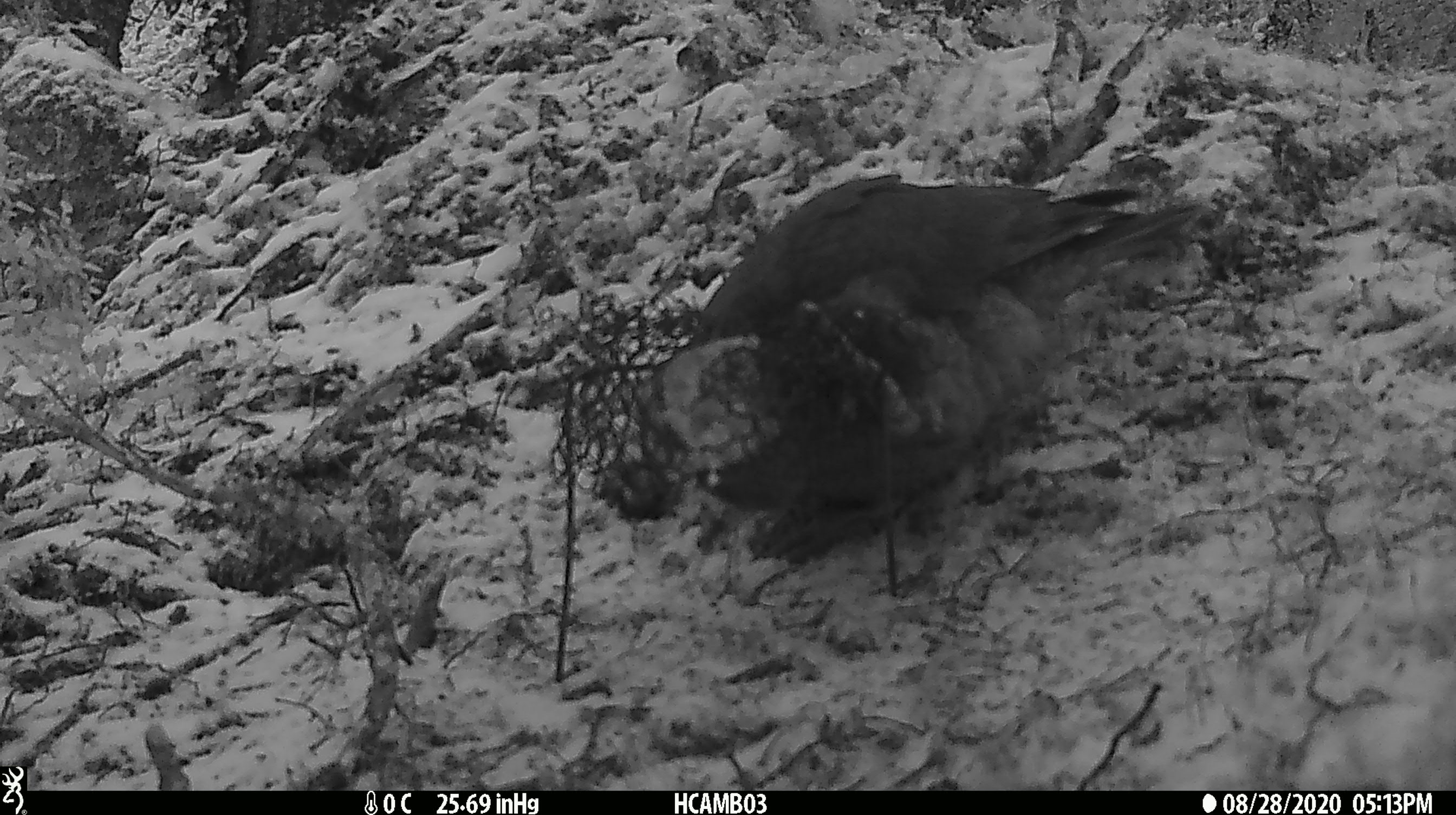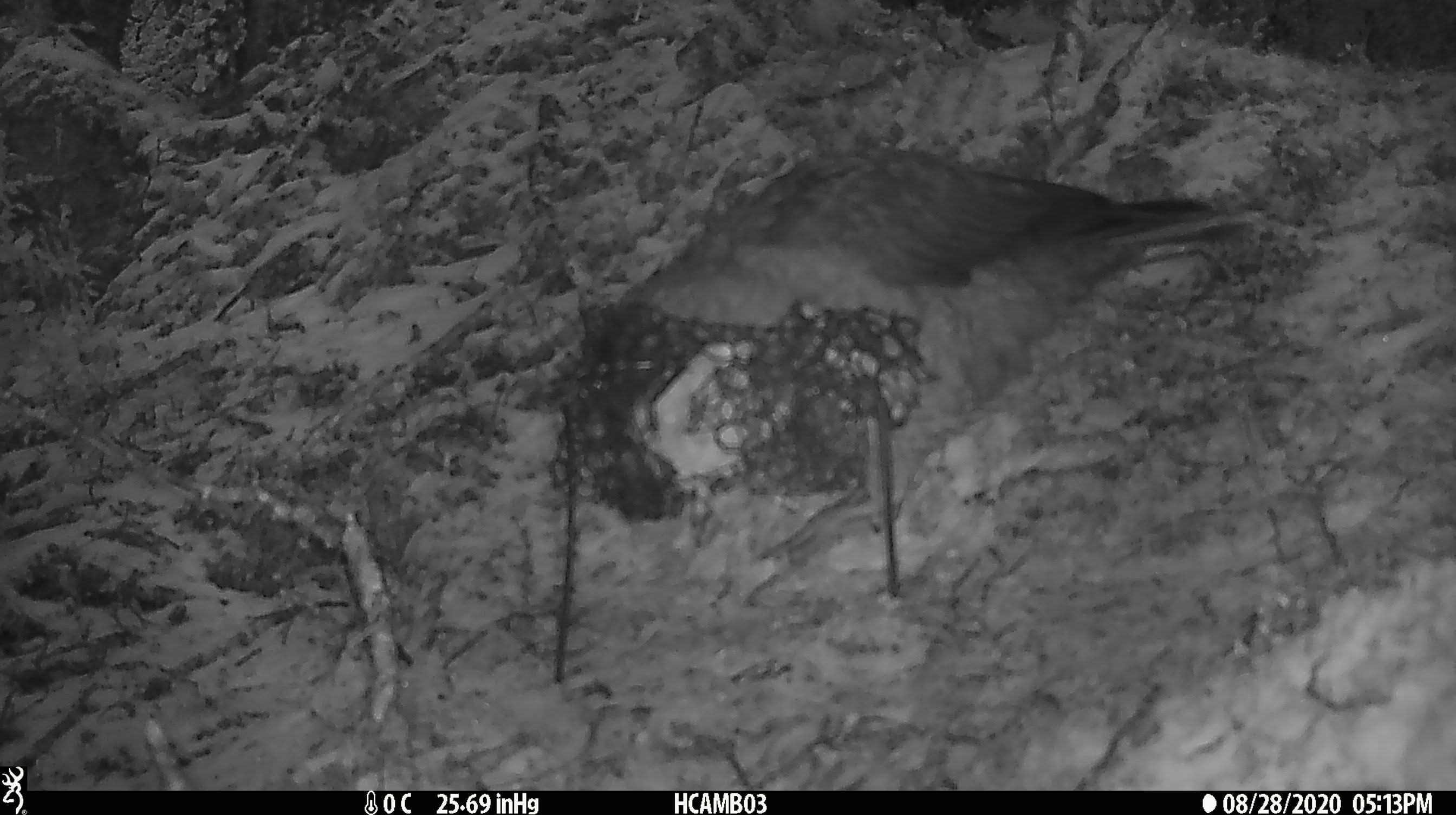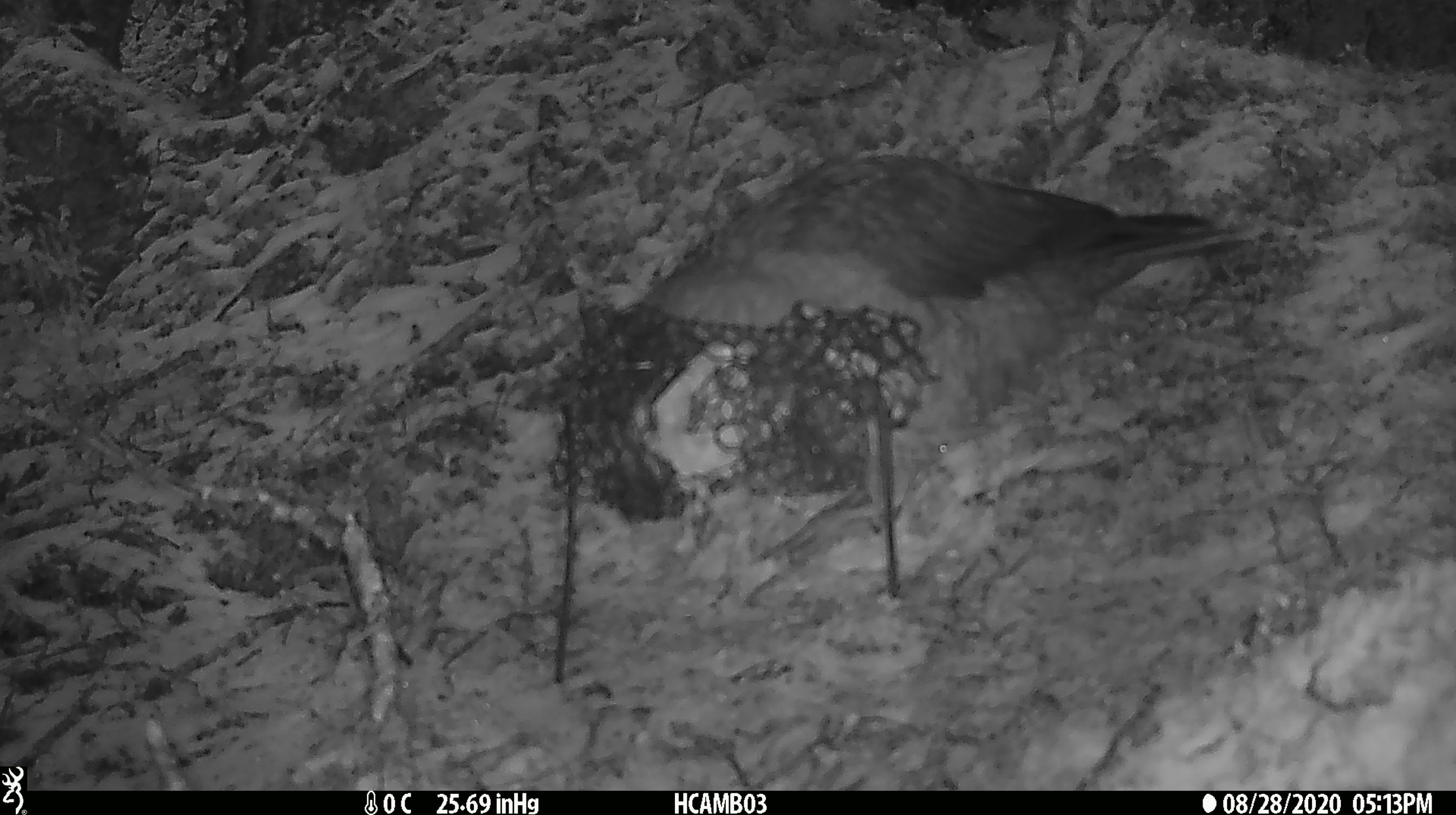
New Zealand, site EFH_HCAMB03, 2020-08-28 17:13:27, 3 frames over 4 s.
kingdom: Animalia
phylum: Chordata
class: Aves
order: Psittaciformes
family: Strigopidae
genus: Nestor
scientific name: Nestor notabilis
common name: kea